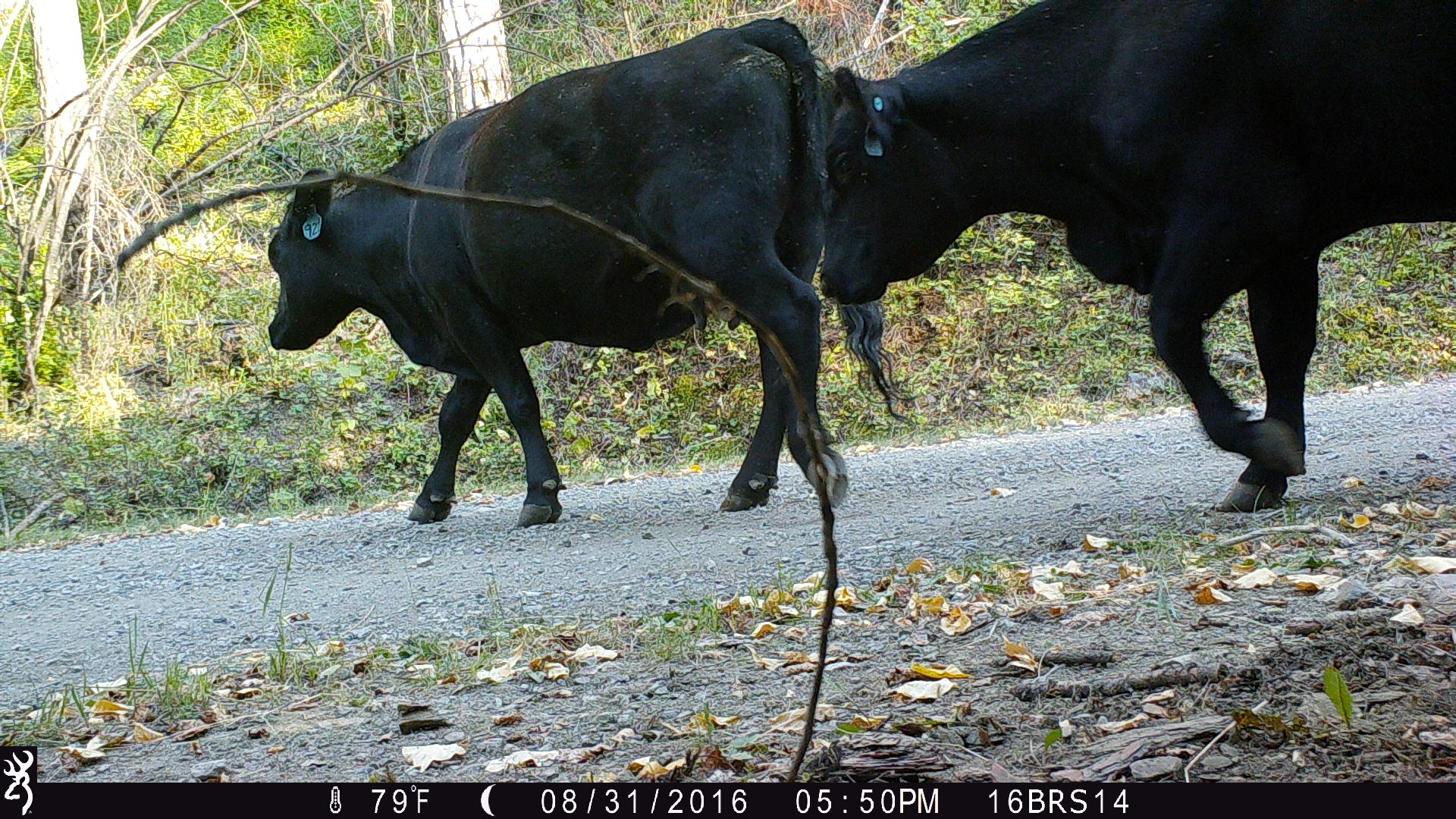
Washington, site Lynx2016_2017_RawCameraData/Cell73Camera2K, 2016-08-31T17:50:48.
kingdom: Animalia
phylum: Chordata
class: Mammalia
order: Artiodactyla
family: Bovidae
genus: Bos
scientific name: Bos taurus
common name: domestic cattle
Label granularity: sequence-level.